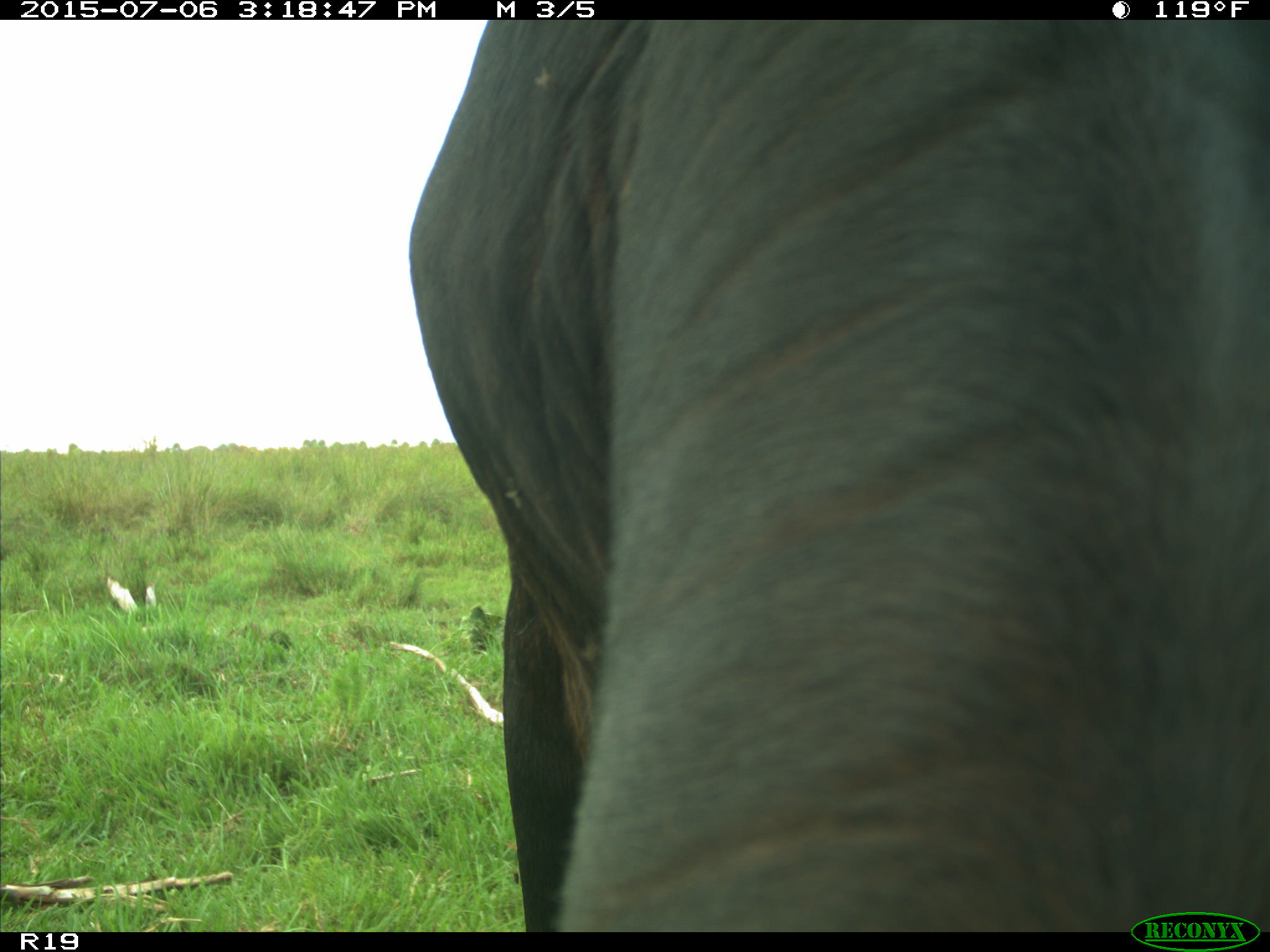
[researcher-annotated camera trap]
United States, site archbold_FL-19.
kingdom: Animalia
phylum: Chordata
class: Mammalia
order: Artiodactyla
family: Bovidae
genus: Bos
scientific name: Bos taurus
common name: domestic cow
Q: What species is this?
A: Bos taurus (domestic cow).